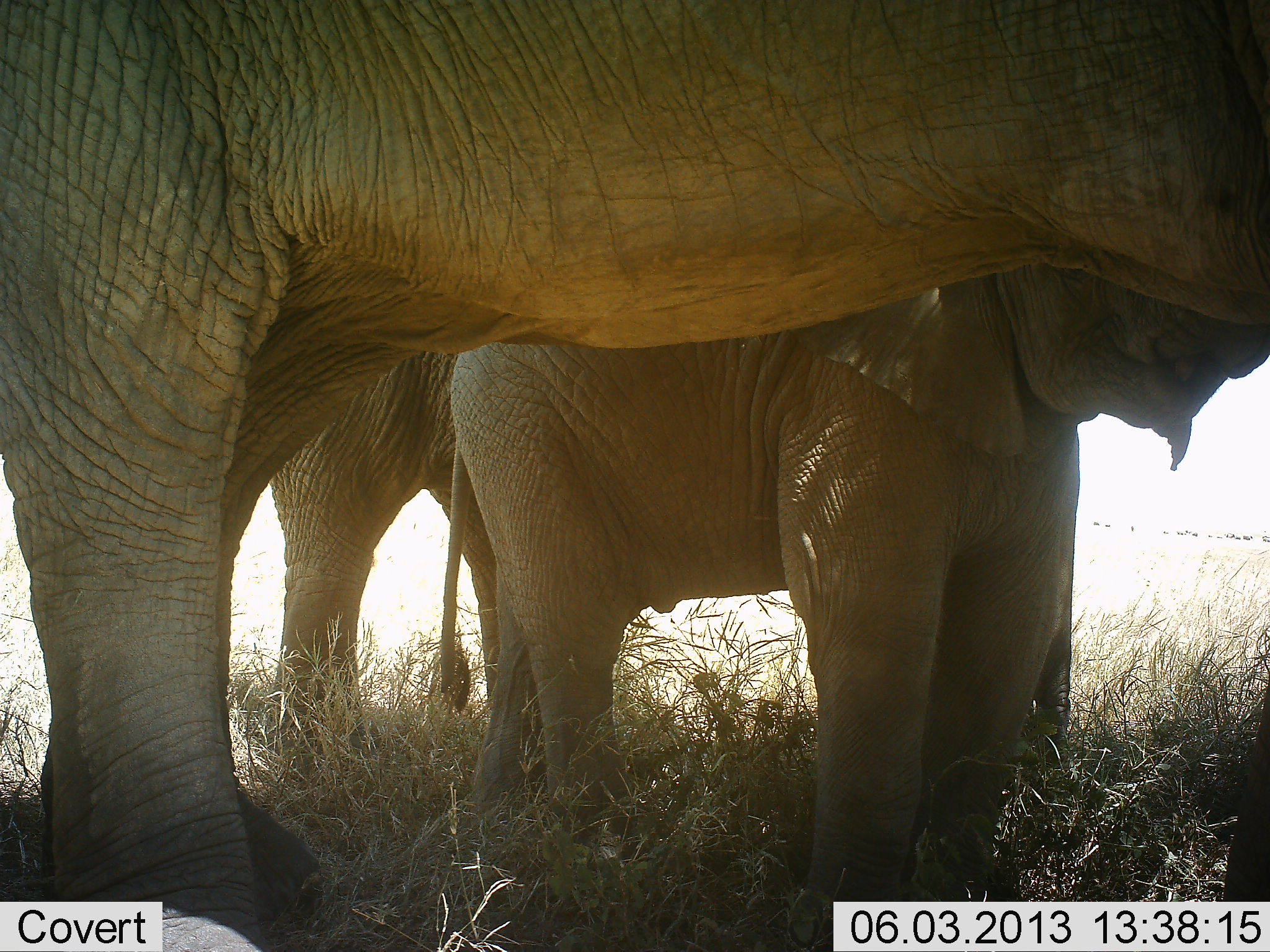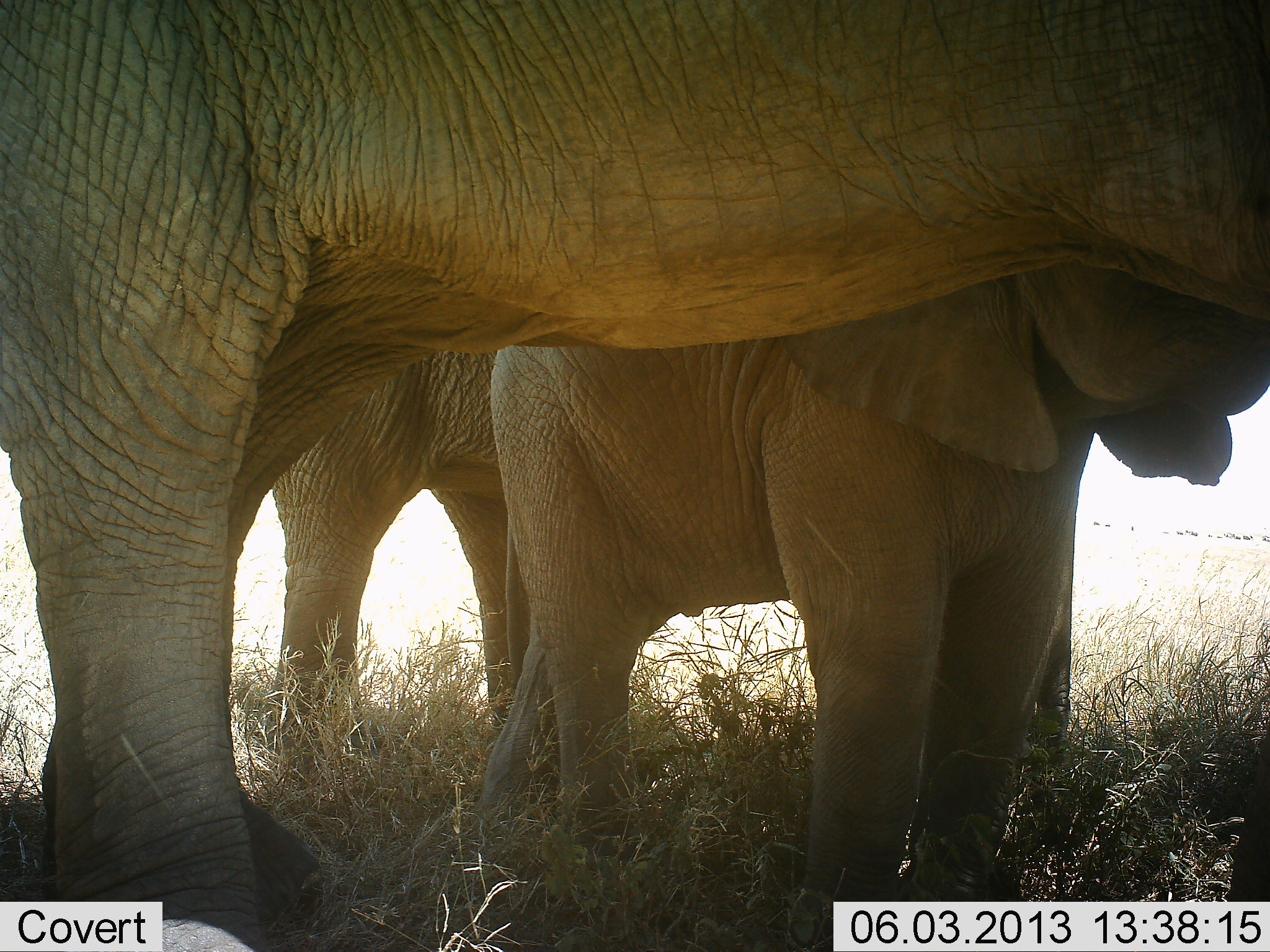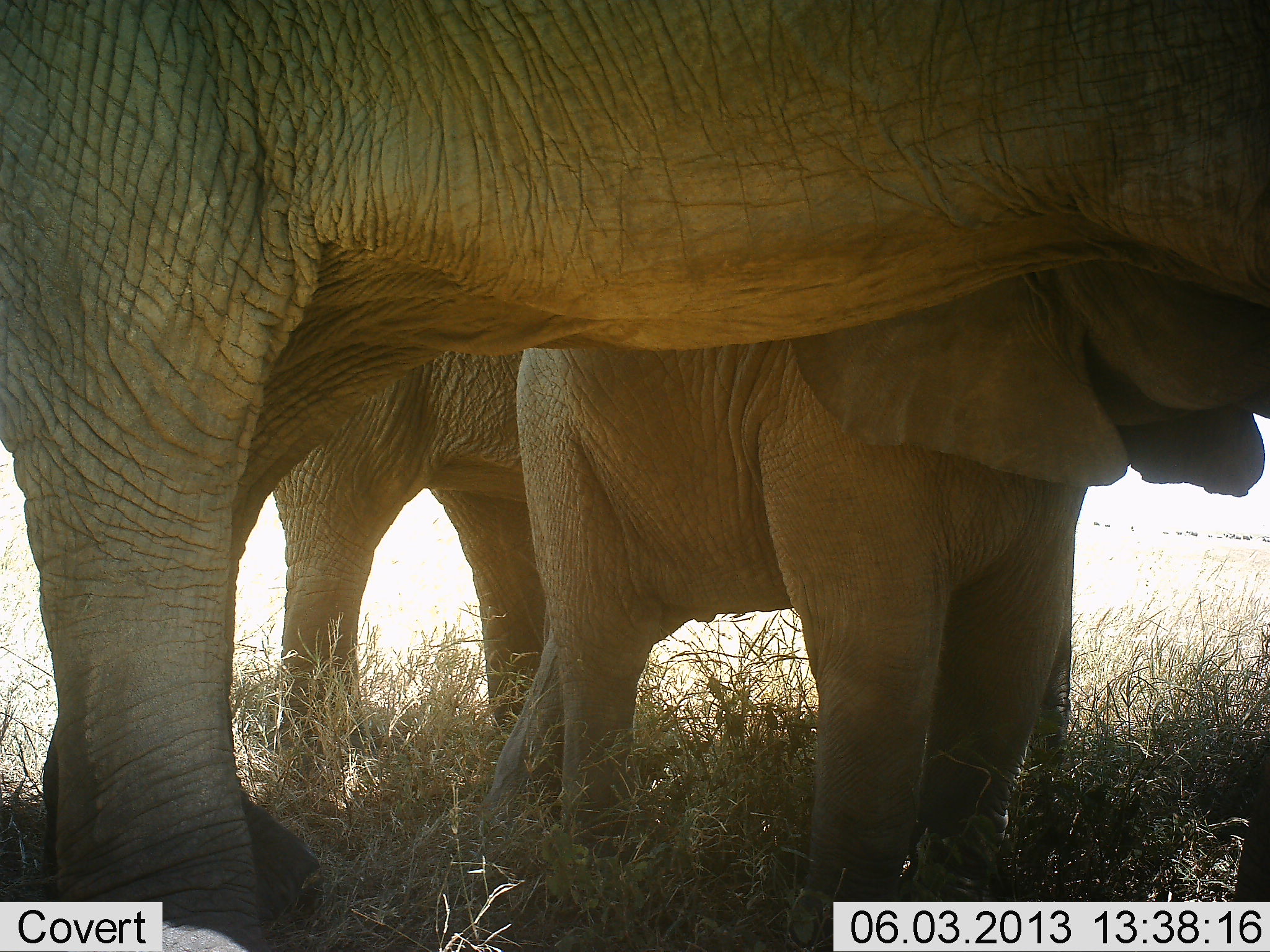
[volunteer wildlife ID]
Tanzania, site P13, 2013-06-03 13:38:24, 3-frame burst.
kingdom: Animalia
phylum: Chordata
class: Mammalia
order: Proboscidea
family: Elephantidae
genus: Loxodonta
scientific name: Loxodonta africana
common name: african bush elephant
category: elephant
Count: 3.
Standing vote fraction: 86%.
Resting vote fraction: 0%.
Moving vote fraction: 5%.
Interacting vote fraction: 52%.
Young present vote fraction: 95%.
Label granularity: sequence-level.